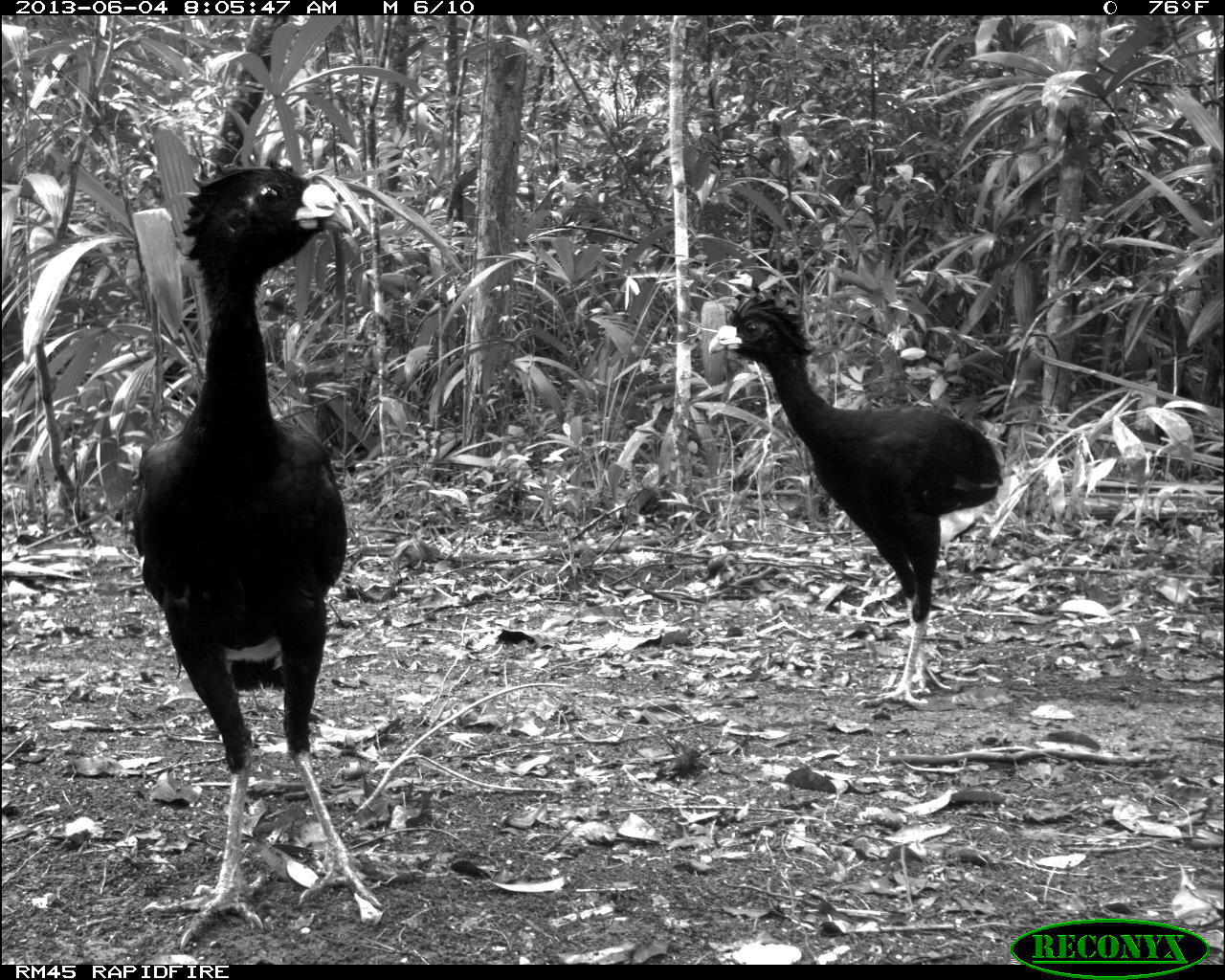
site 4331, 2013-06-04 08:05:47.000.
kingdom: Animalia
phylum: Chordata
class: Aves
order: Galliformes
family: Cracidae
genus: Crax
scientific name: Crax rubra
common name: great curassow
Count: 6.